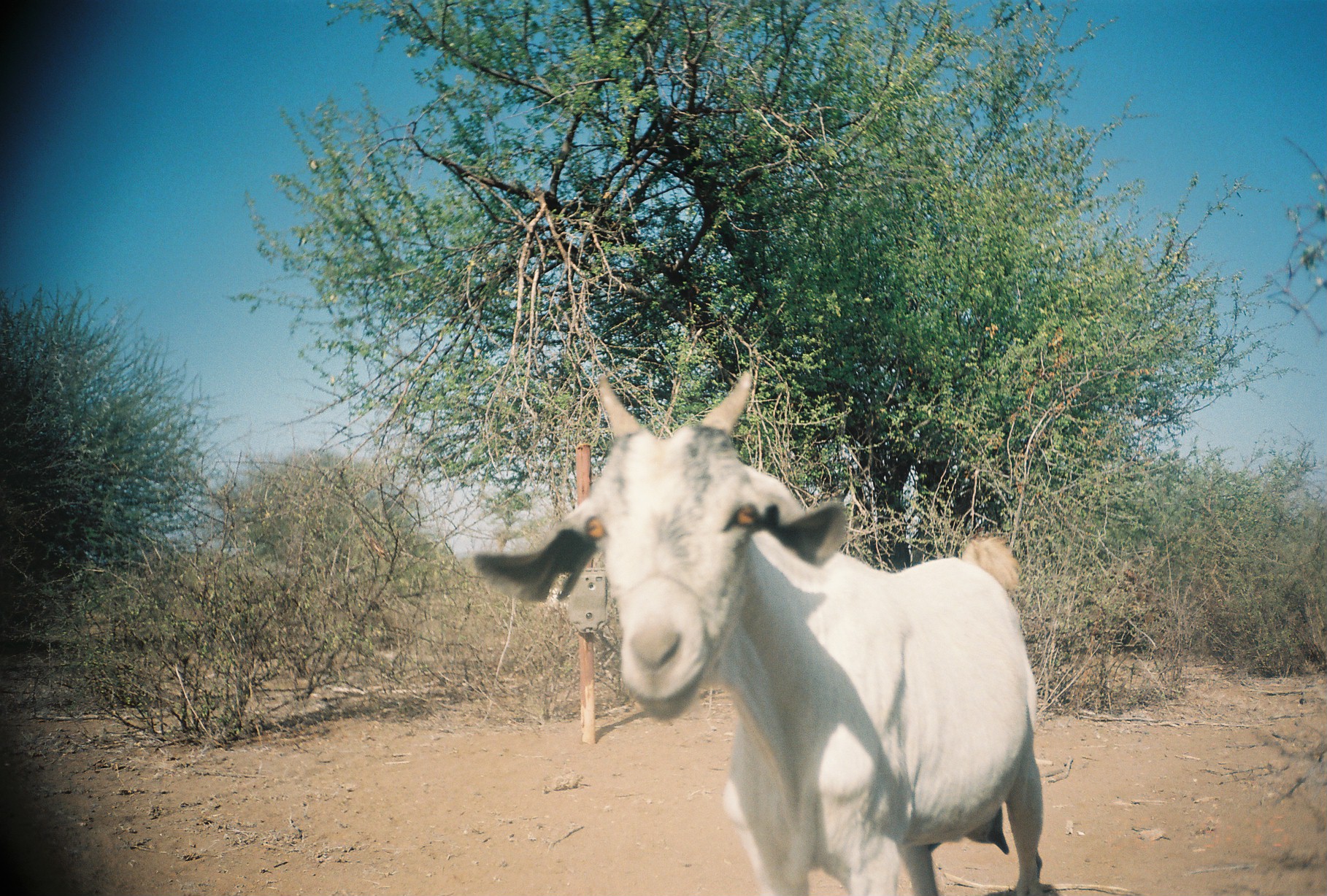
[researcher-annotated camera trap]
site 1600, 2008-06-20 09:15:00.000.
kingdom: Animalia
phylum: Chordata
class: Mammalia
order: Artiodactyla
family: Bovidae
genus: Capra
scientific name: Capra aegagrus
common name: wild goat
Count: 1.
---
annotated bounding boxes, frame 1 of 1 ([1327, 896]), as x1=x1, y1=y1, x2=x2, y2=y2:
capra aegagrus: x1=469, y1=370, x2=1042, y2=896